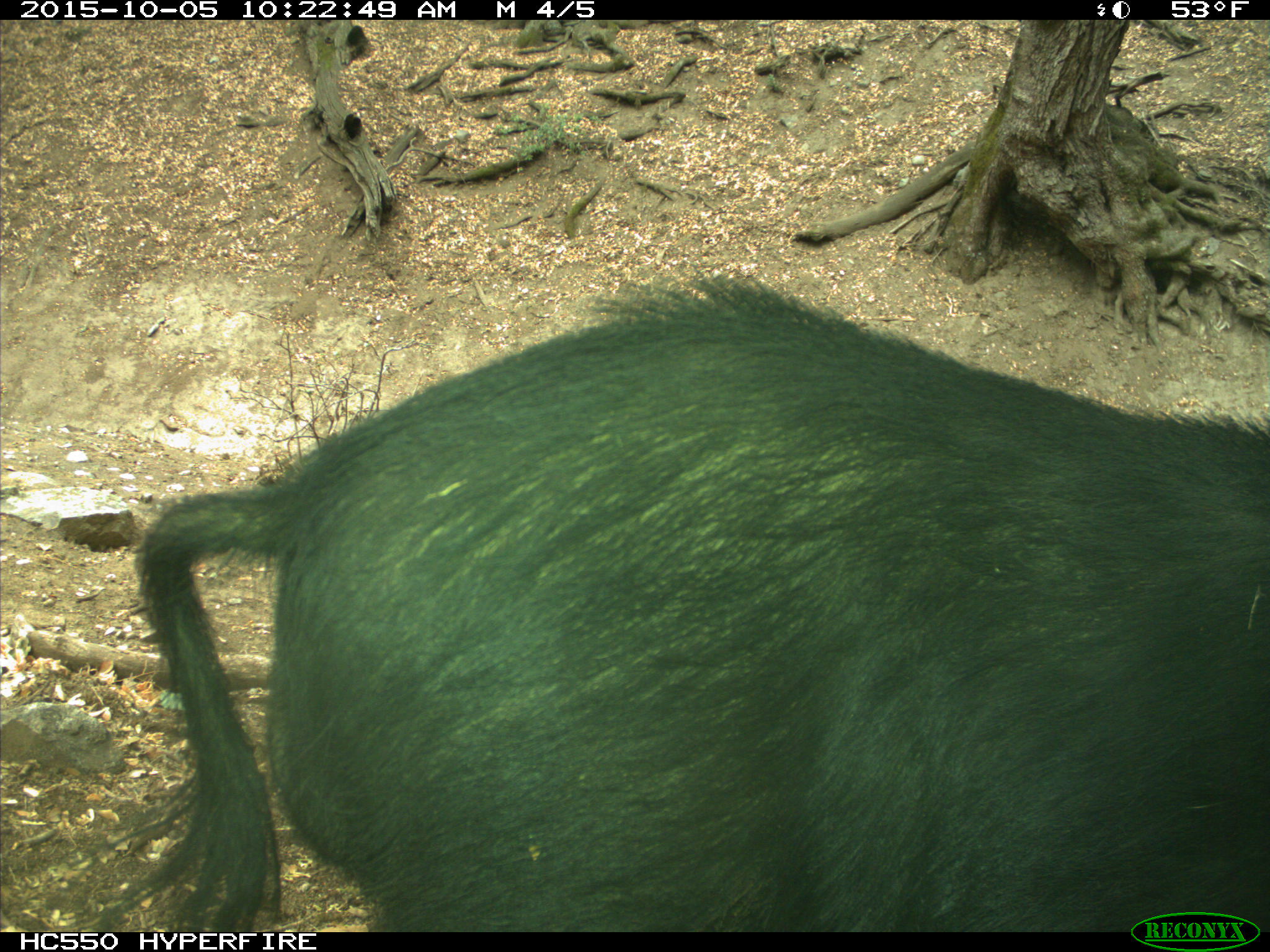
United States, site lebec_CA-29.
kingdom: Animalia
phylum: Chordata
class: Mammalia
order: Artiodactyla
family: Suidae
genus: Sus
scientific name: Sus scrofa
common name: wild boar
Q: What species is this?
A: Sus scrofa (wild boar).